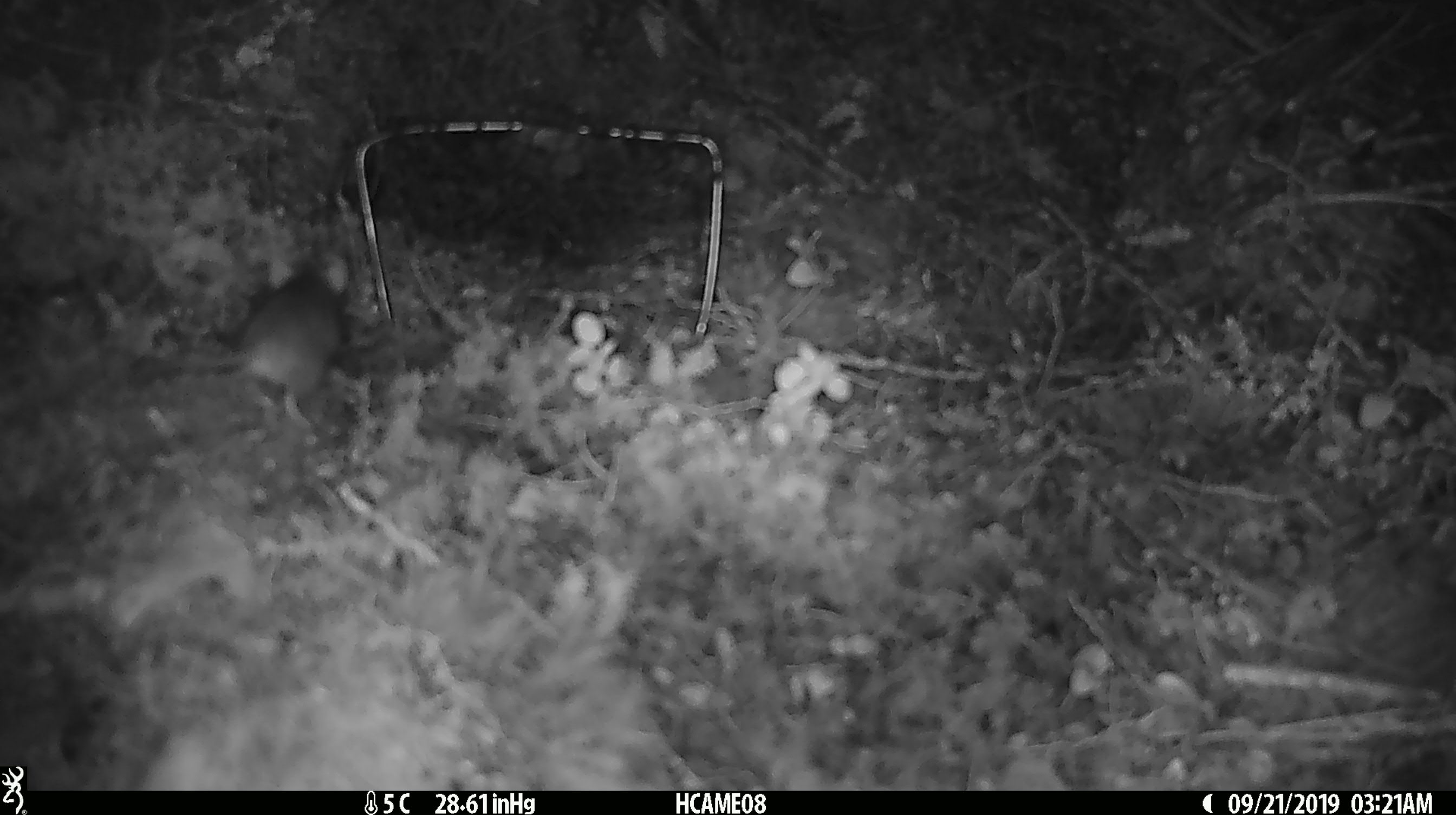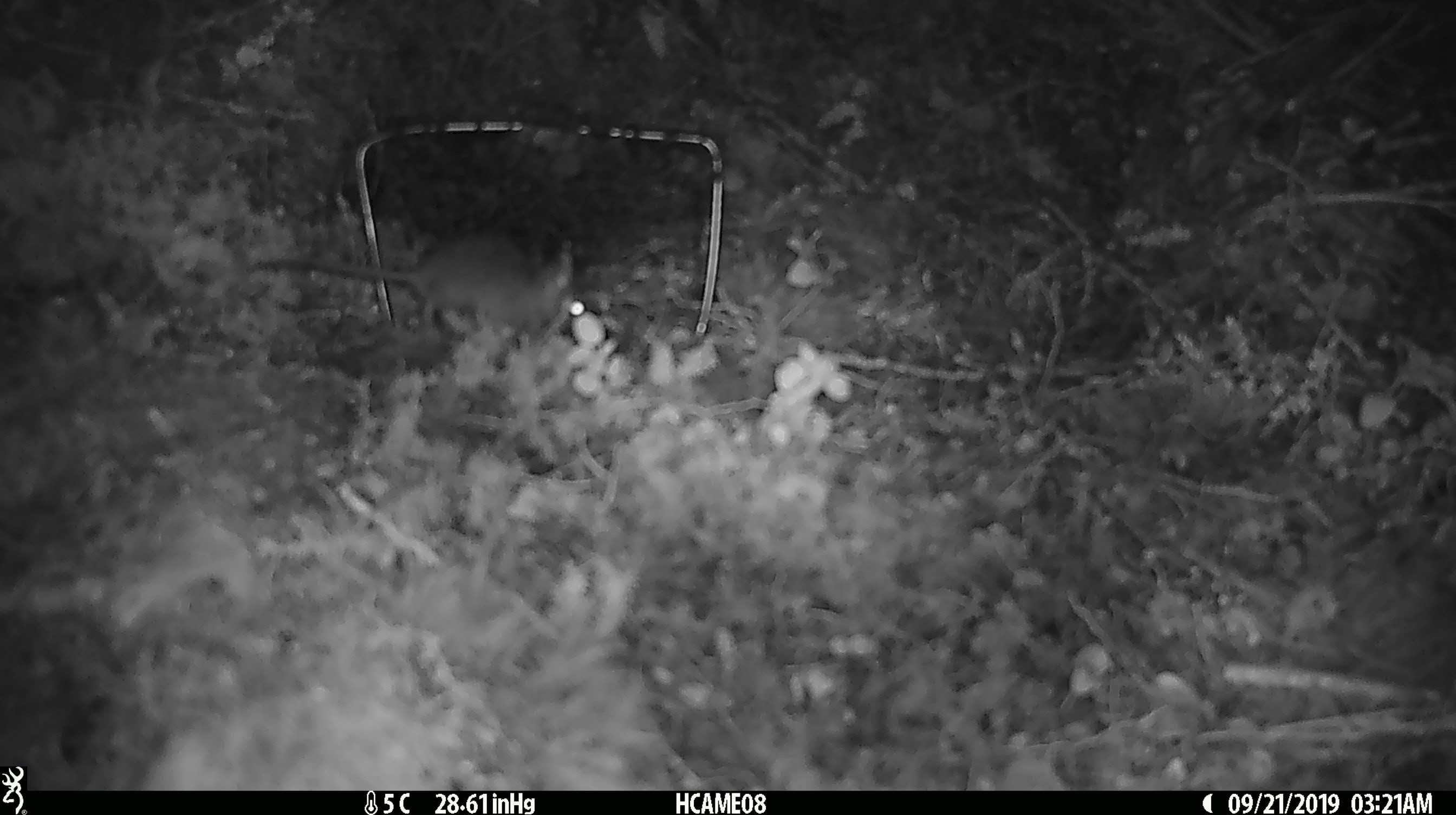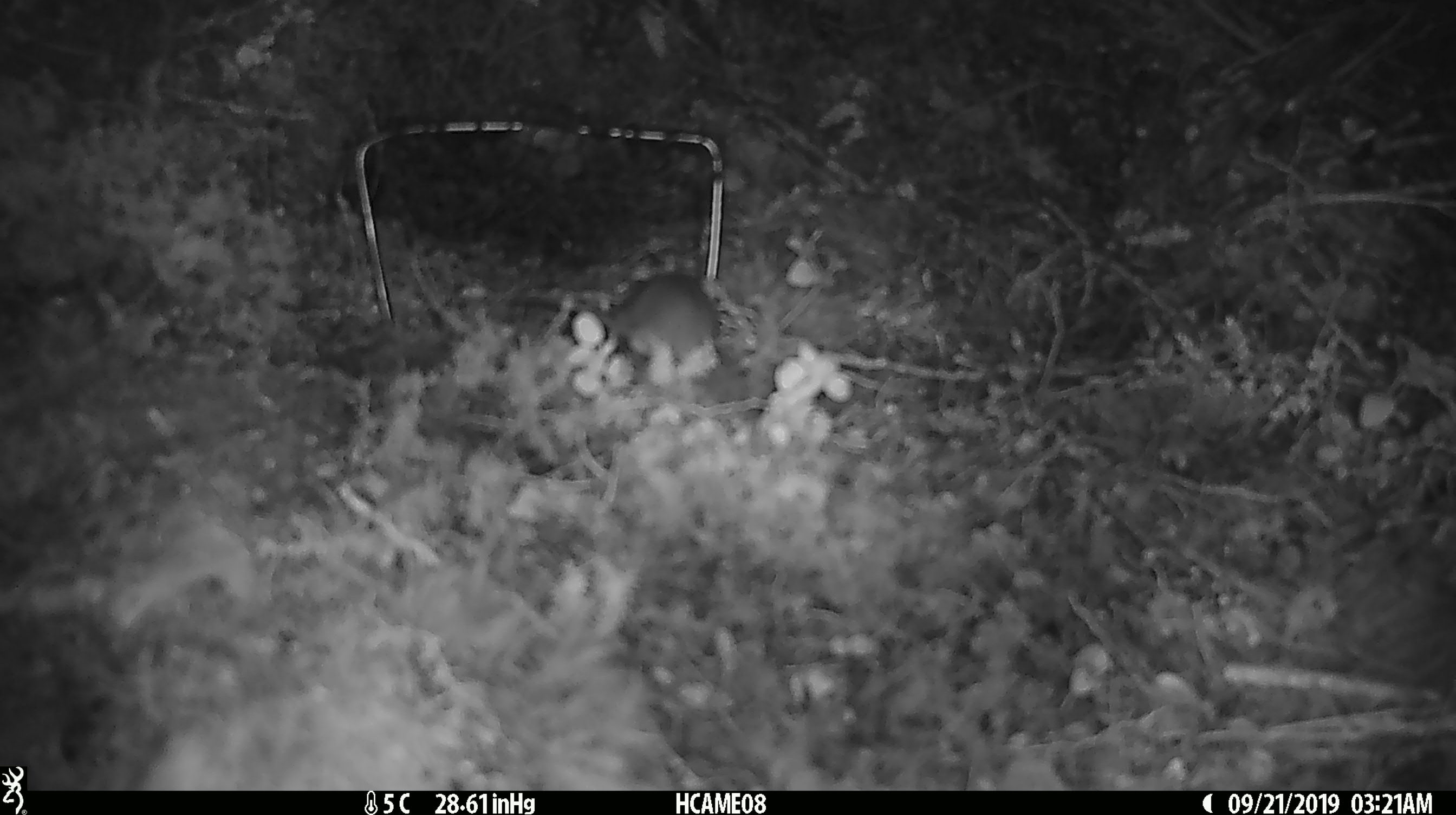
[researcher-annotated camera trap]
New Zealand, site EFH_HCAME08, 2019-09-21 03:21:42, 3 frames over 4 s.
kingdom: Animalia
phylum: Chordata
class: Mammalia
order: Rodentia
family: Muridae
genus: Mus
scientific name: Mus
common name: mouse